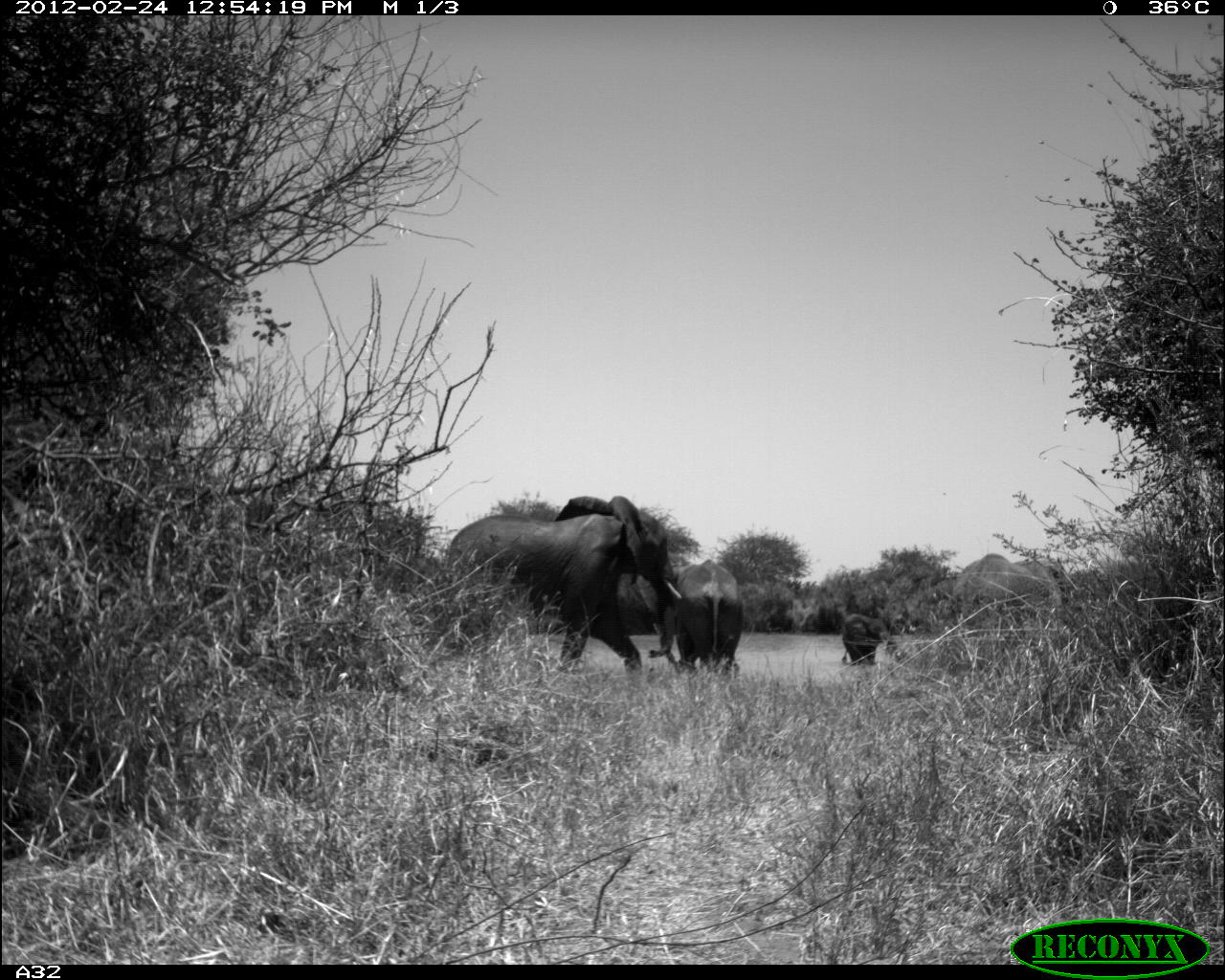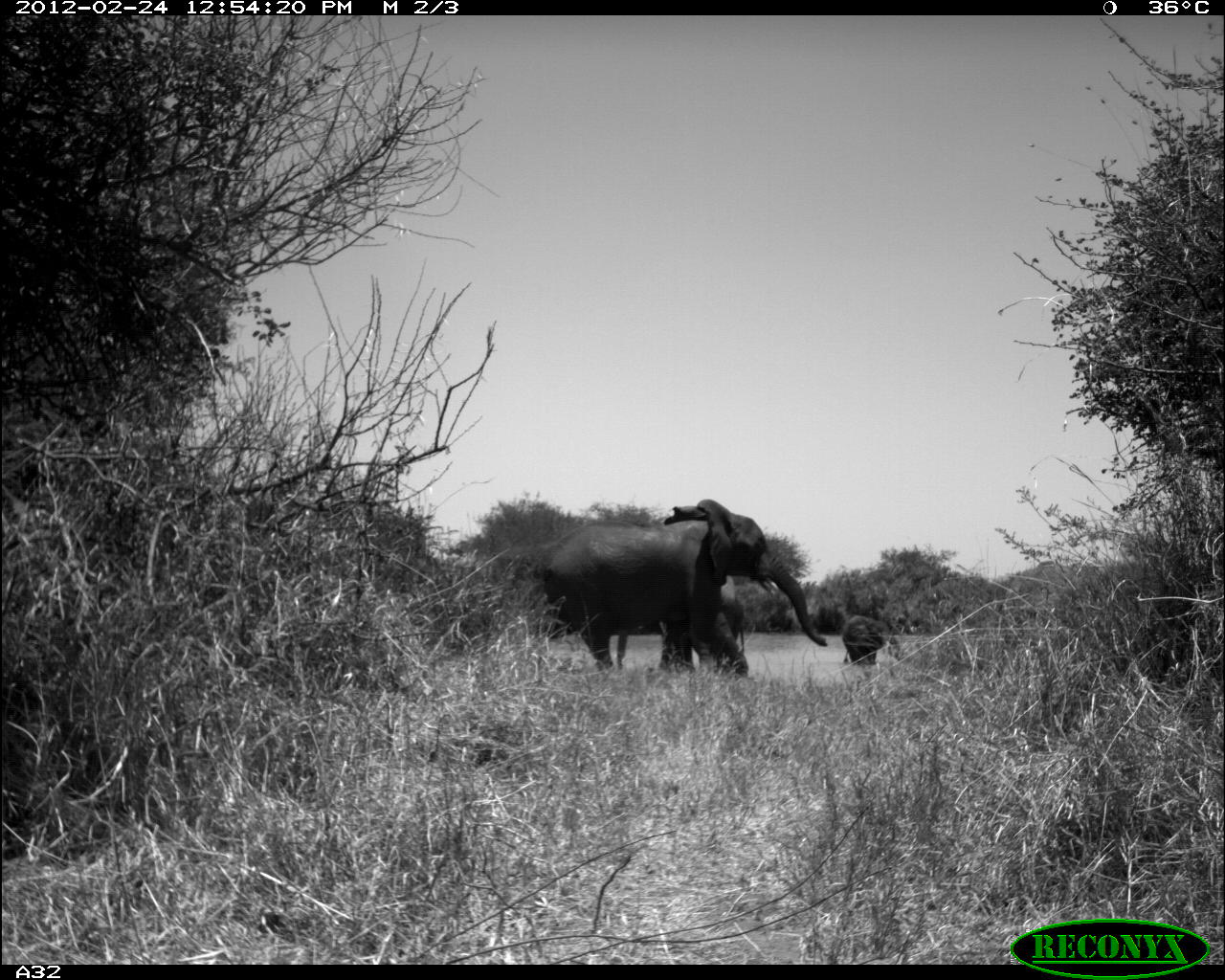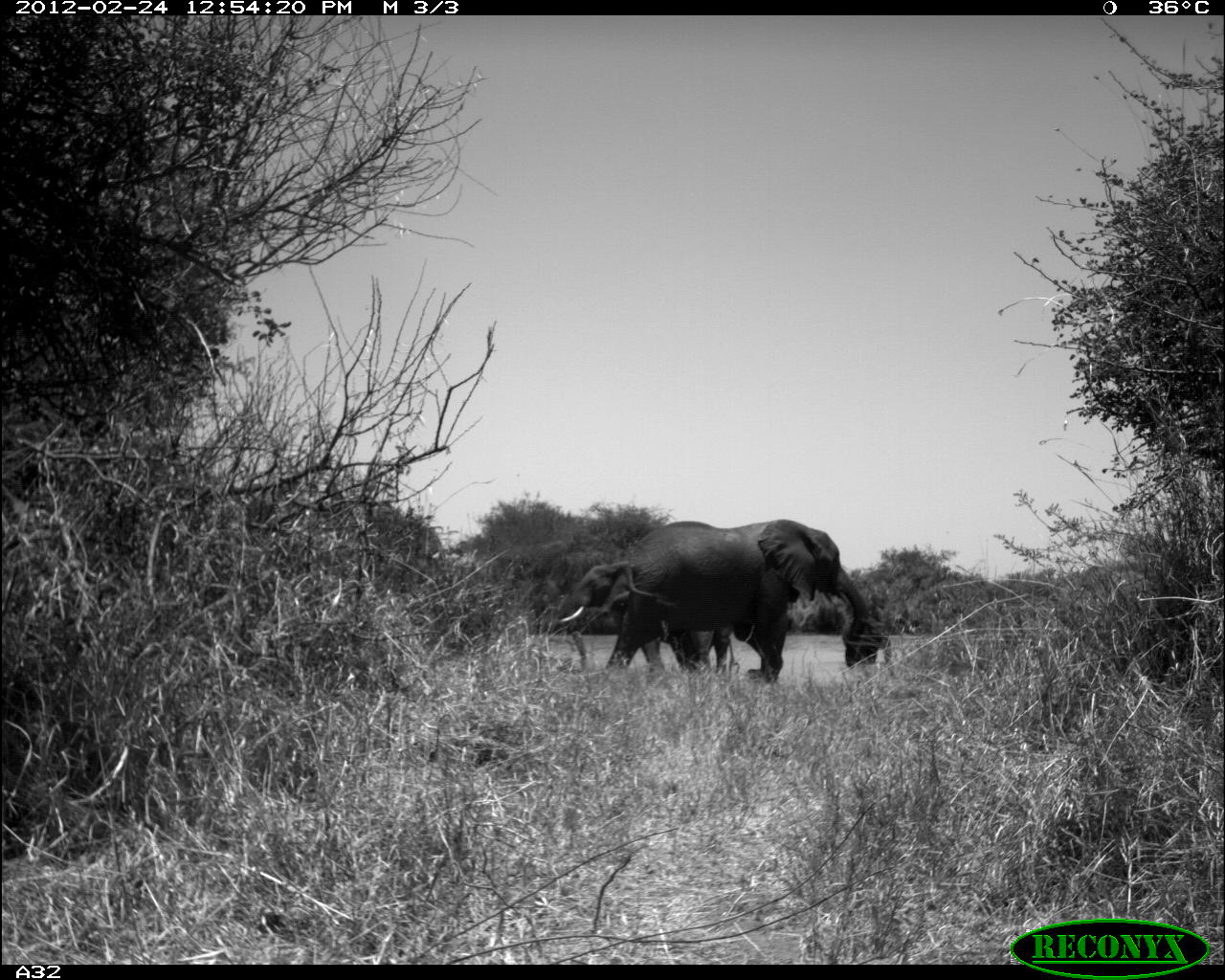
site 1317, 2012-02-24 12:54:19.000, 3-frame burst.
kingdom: Animalia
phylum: Chordata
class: Mammalia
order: Proboscidea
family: Elephantidae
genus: Loxodonta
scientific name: Loxodonta africana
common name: african bush elephant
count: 4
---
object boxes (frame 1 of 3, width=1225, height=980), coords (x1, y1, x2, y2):
loxodonta africana: (443, 494, 682, 683); (950, 552, 1072, 698); (636, 558, 744, 683); (841, 613, 888, 667)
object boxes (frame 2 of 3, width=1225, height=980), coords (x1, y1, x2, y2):
loxodonta africana: (529, 498, 827, 675); (615, 574, 745, 669); (1006, 560, 1111, 673); (842, 616, 899, 664)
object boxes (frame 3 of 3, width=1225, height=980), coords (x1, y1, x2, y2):
loxodonta africana: (600, 518, 863, 684); (558, 562, 711, 677); (656, 608, 734, 676); (843, 617, 892, 663)